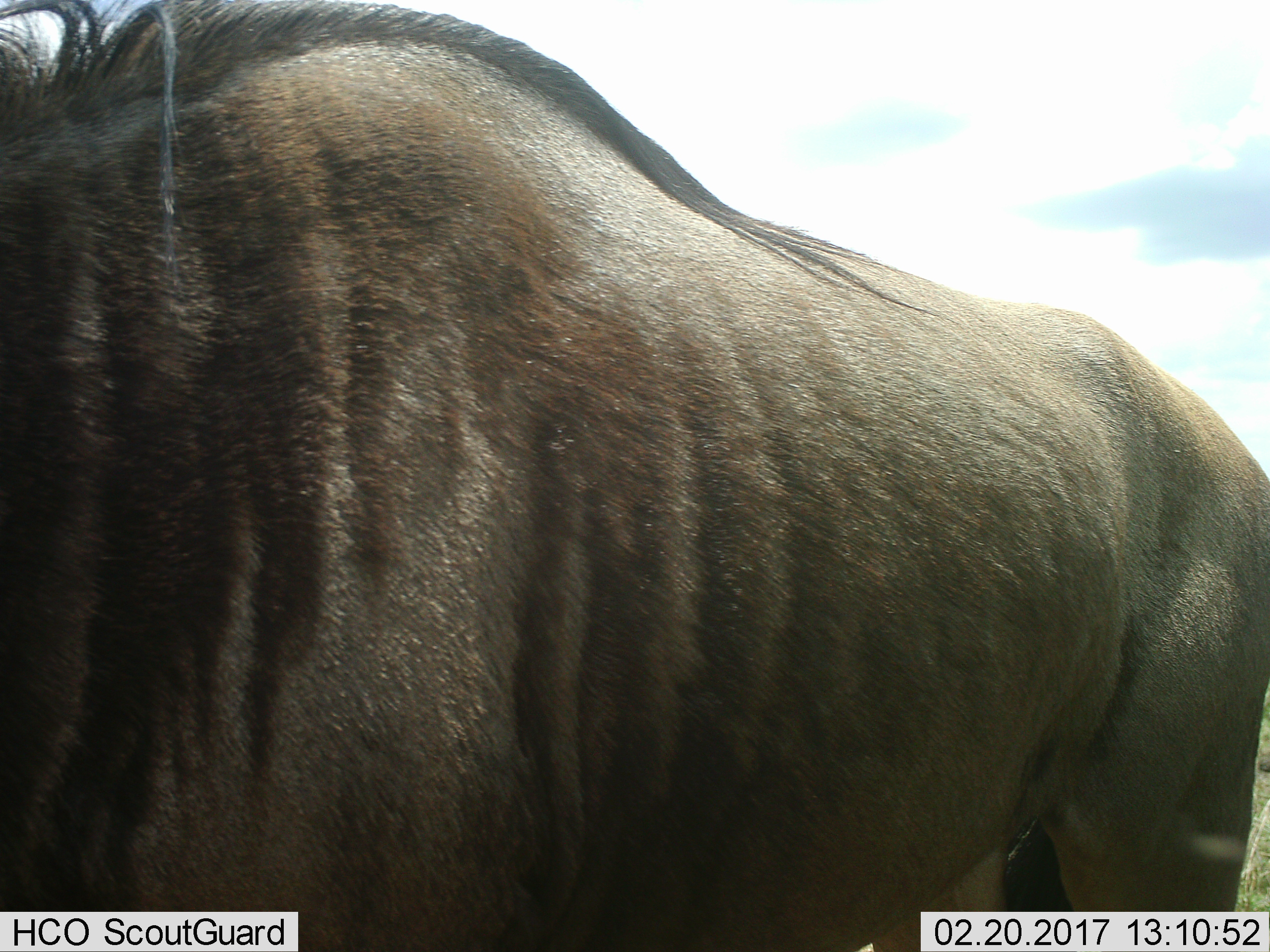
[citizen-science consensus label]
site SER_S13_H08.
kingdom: Animalia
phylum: Chordata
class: Mammalia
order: Artiodactyla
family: Bovidae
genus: Connochaetes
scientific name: Connochaetes taurinus taurinus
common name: blue wildebeest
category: wildebeestblue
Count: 1.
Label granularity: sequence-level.